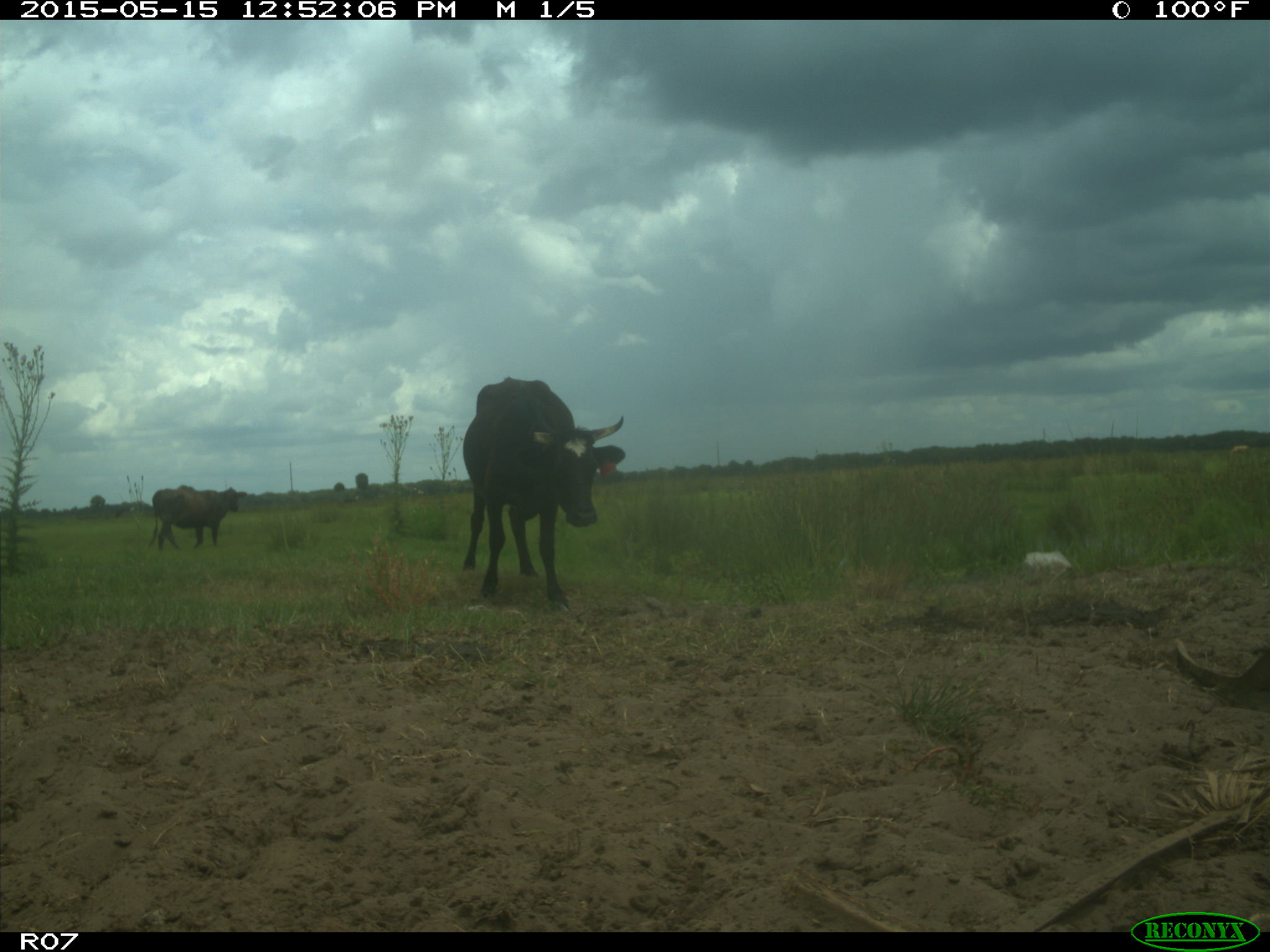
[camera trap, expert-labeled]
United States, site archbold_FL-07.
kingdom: Animalia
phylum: Chordata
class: Mammalia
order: Artiodactyla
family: Bovidae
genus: Bos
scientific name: Bos taurus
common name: domestic cow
Bos taurus (domestic cow).